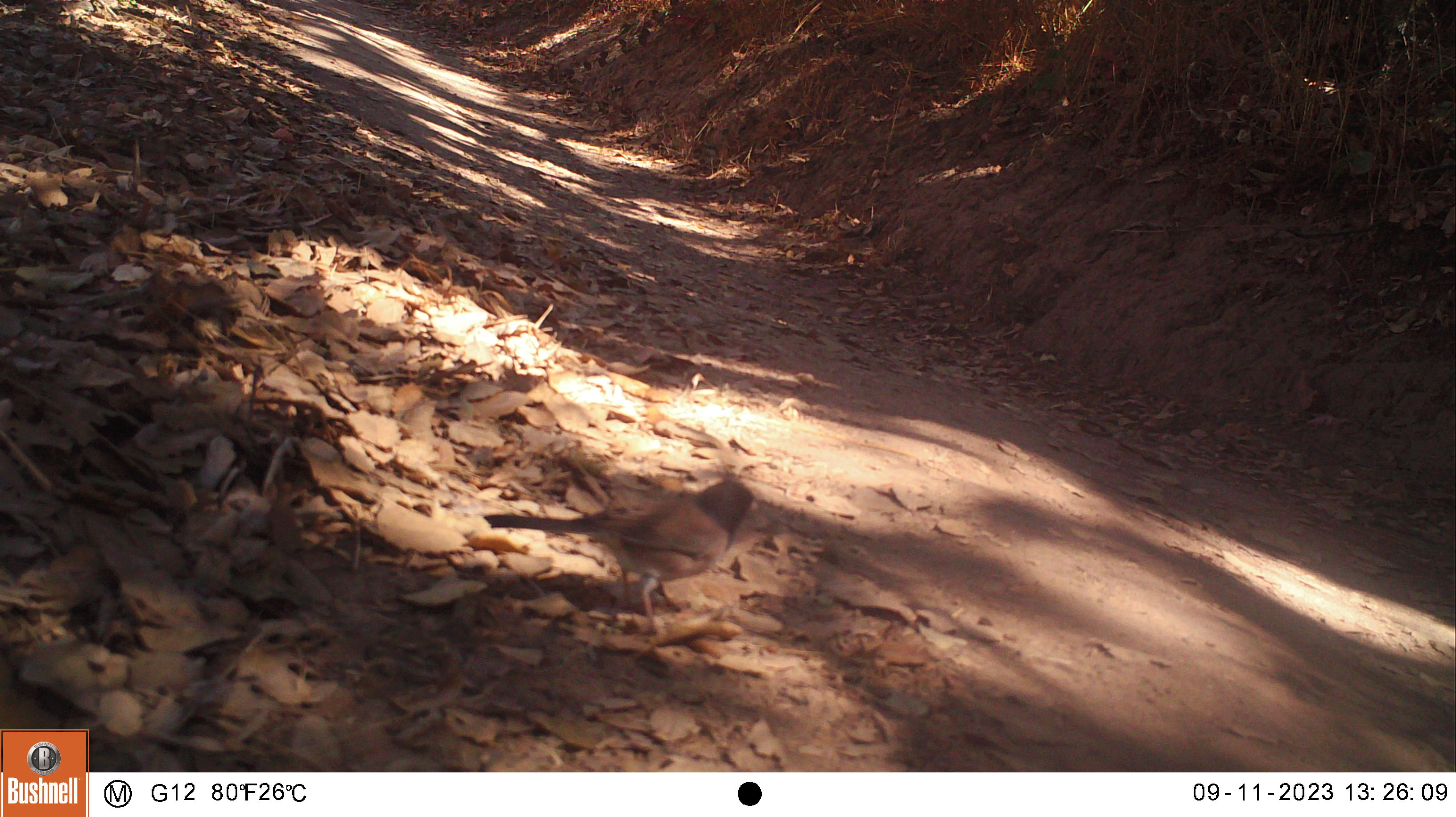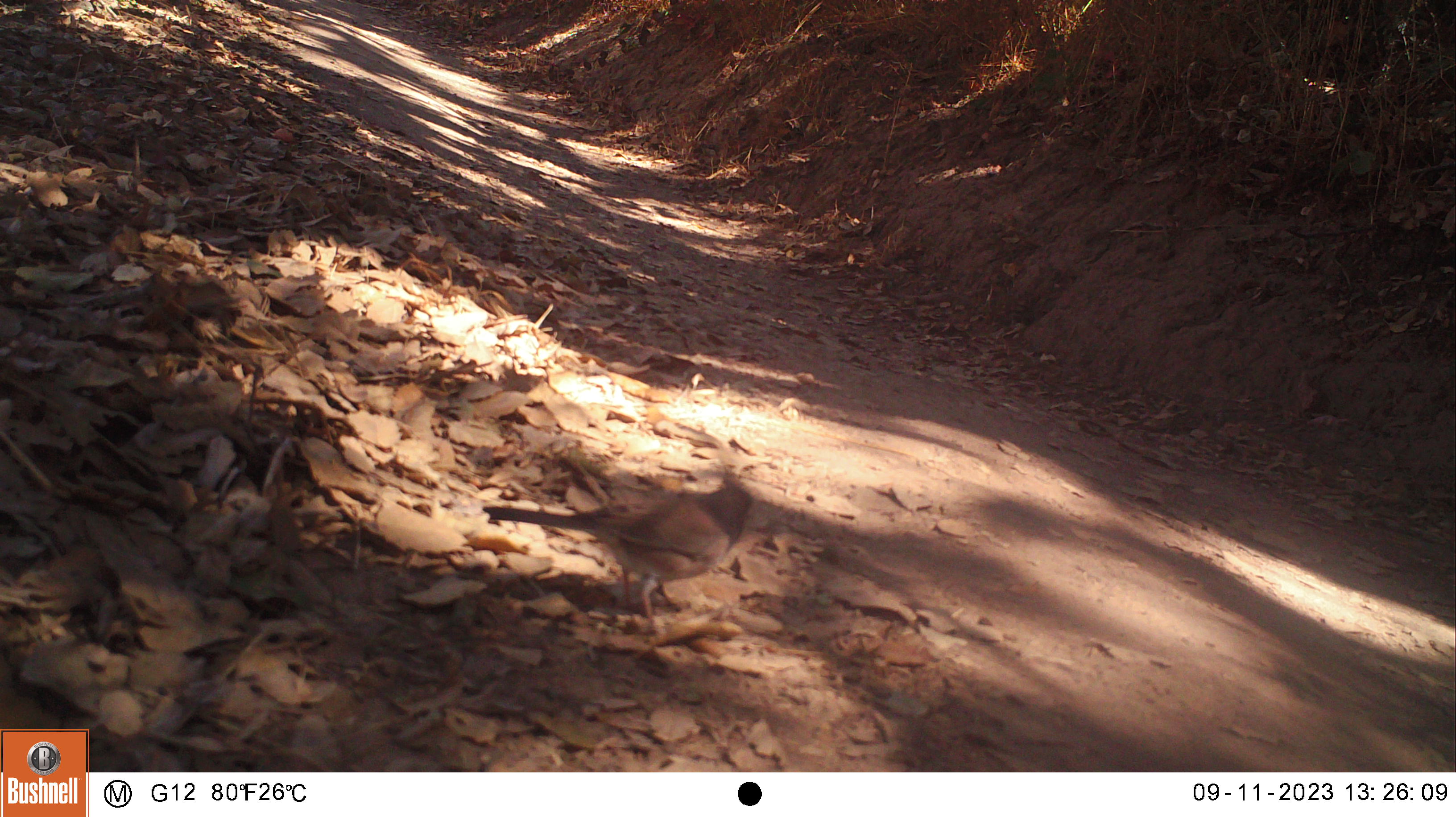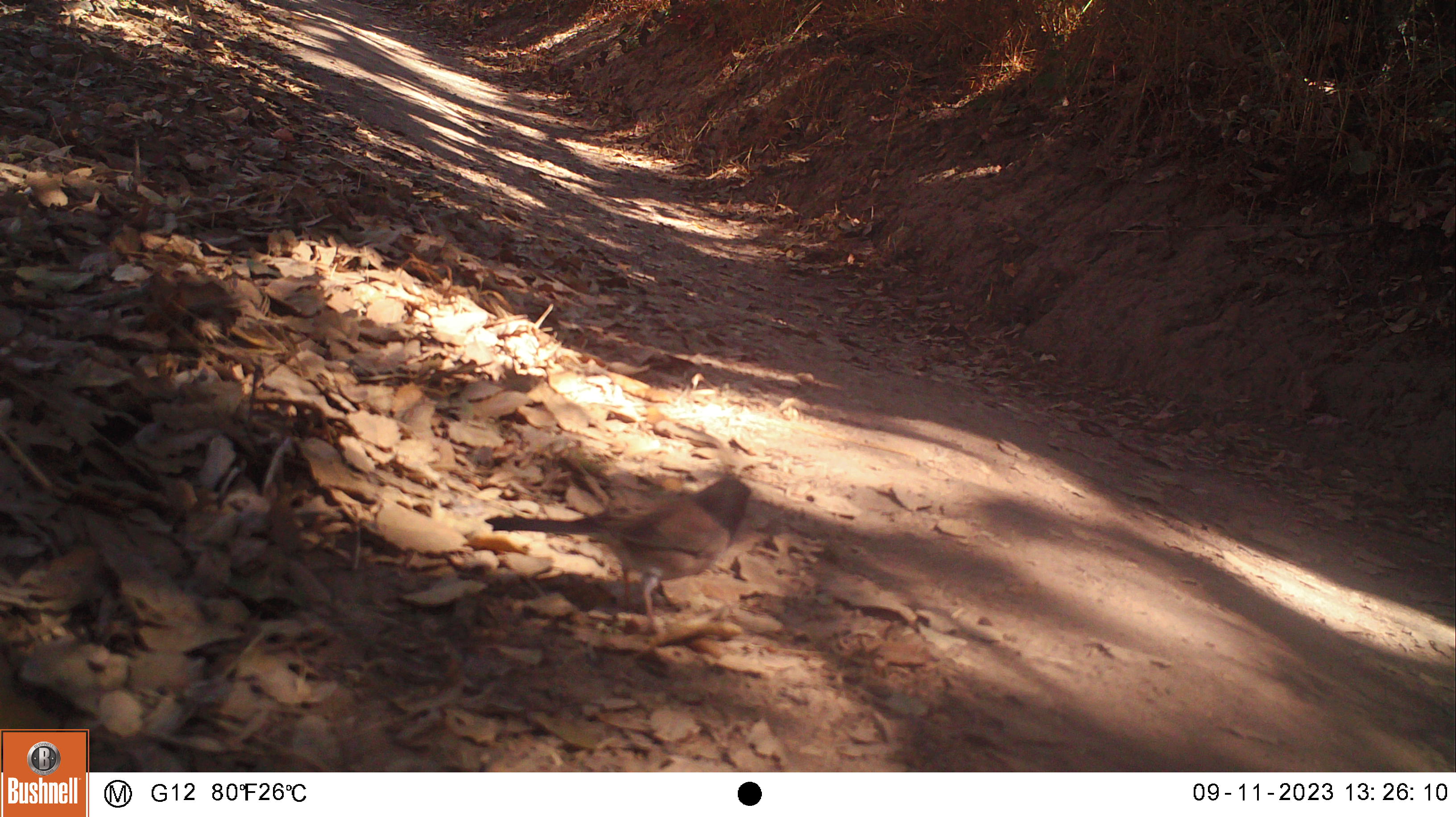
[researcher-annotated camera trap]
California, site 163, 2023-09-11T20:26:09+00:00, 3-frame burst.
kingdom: Animalia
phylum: Chordata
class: Aves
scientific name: Aves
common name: bird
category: unknown bird